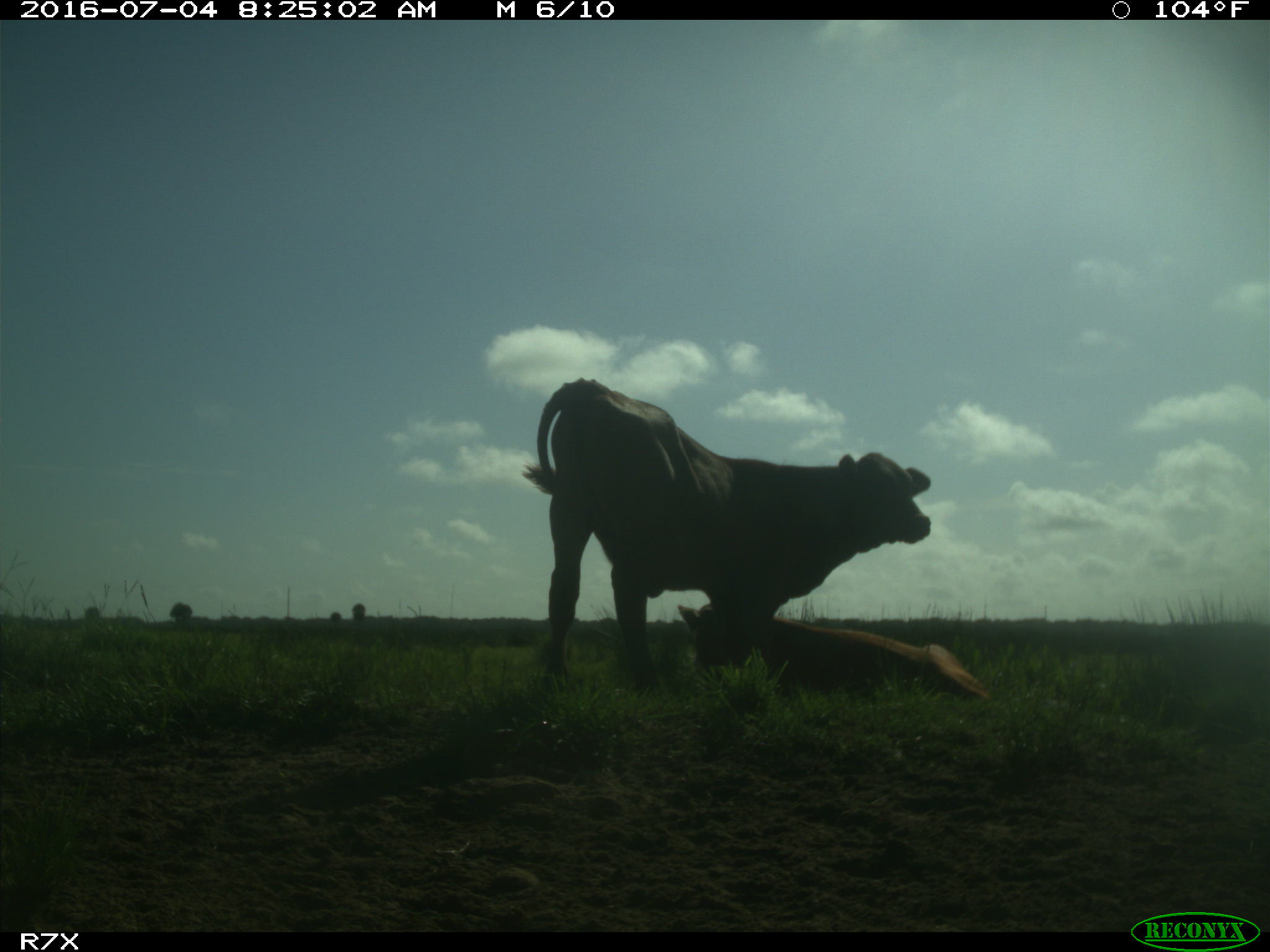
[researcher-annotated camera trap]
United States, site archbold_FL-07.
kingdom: Animalia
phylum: Chordata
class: Mammalia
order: Artiodactyla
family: Bovidae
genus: Bos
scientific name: Bos taurus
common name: domestic cow